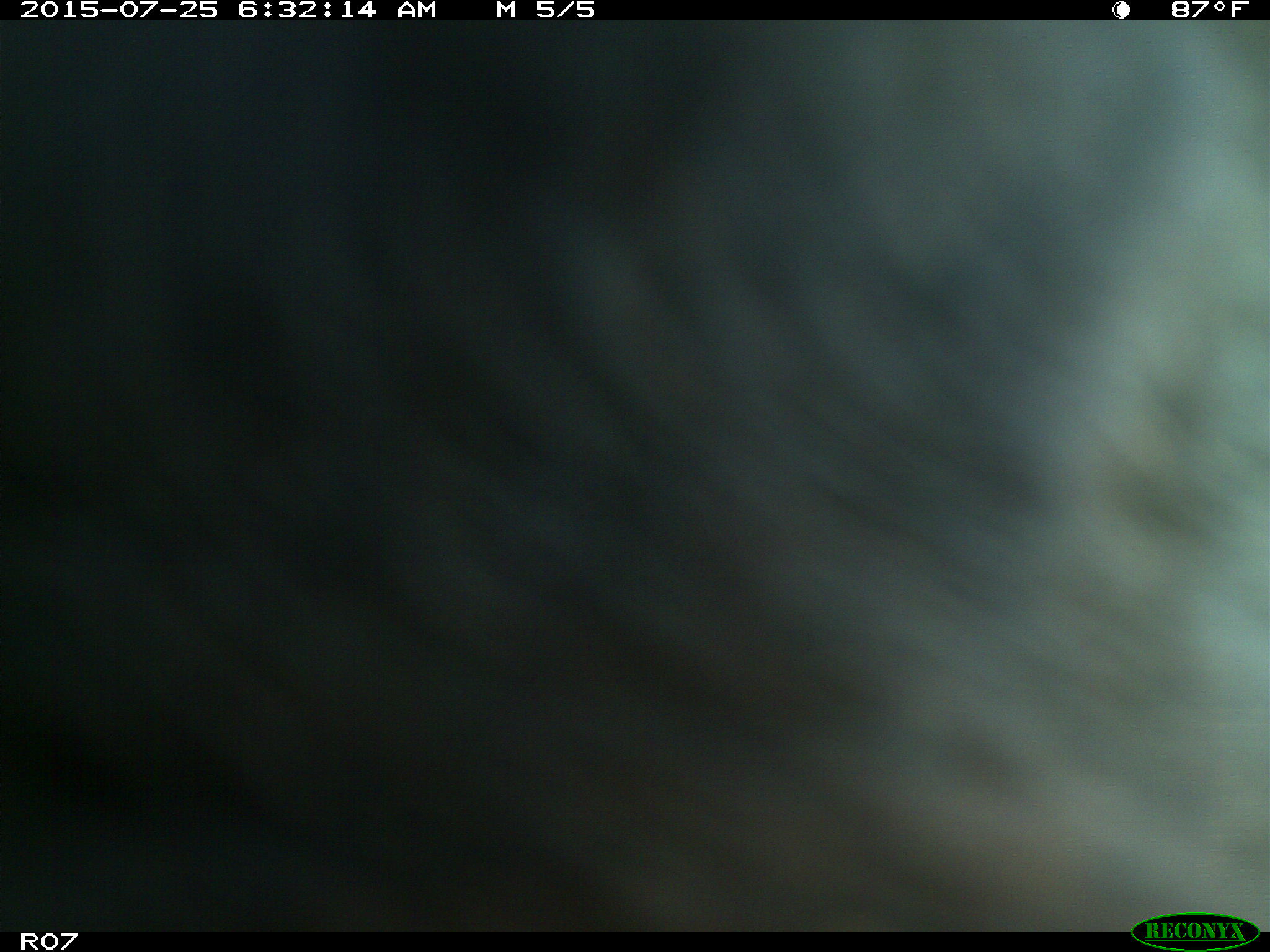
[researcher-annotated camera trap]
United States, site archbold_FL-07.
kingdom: Animalia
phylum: Chordata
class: Mammalia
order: Artiodactyla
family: Bovidae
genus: Bos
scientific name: Bos taurus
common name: domestic cow